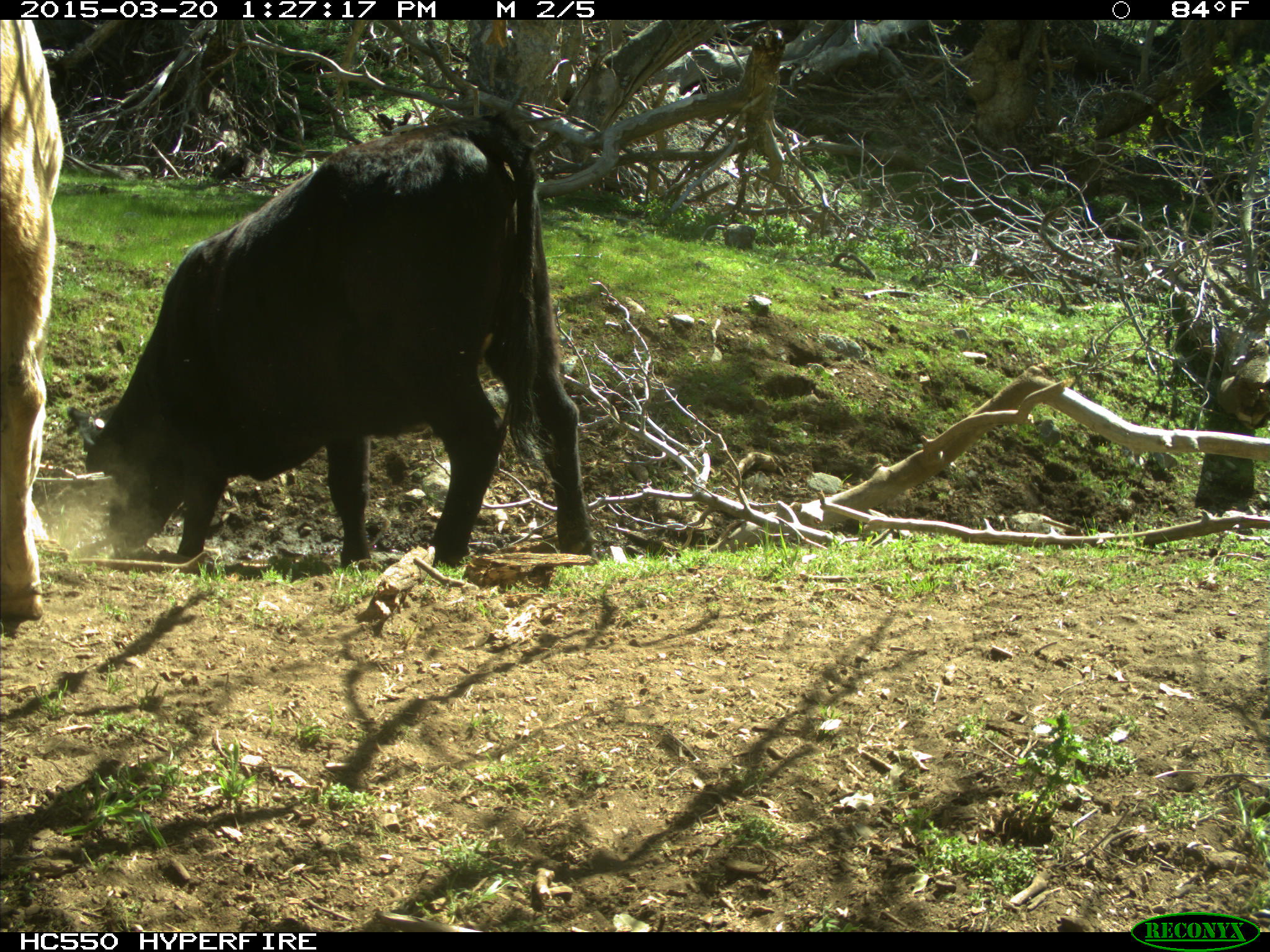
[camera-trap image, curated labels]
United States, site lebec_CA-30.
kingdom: Animalia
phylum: Chordata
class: Mammalia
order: Artiodactyla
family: Bovidae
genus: Bos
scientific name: Bos taurus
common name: domestic cow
Bos taurus (domestic cow).